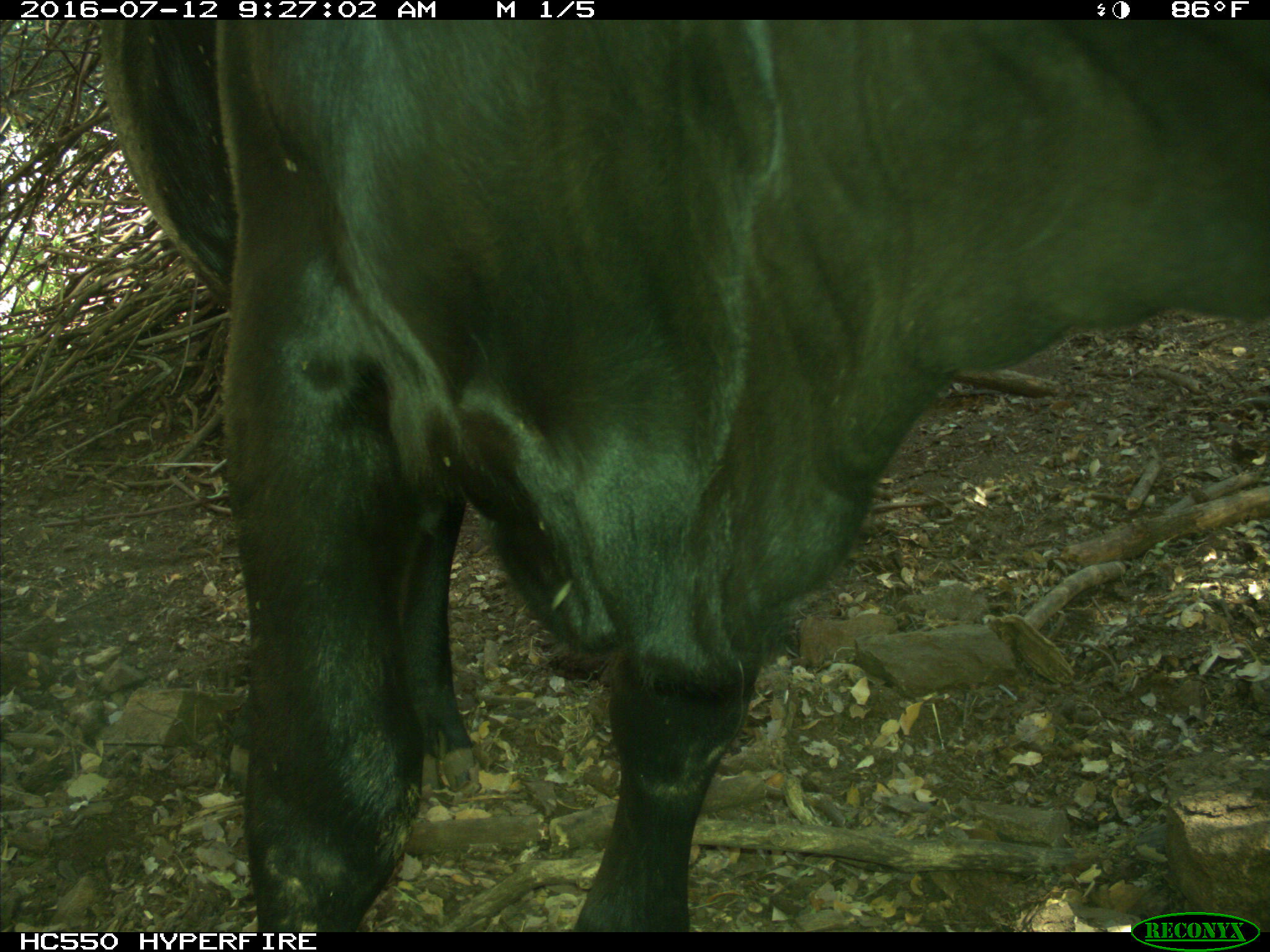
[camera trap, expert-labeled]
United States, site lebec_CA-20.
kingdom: Animalia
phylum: Chordata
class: Mammalia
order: Artiodactyla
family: Bovidae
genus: Bos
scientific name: Bos taurus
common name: domestic cow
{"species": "Bos taurus (domestic cow)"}